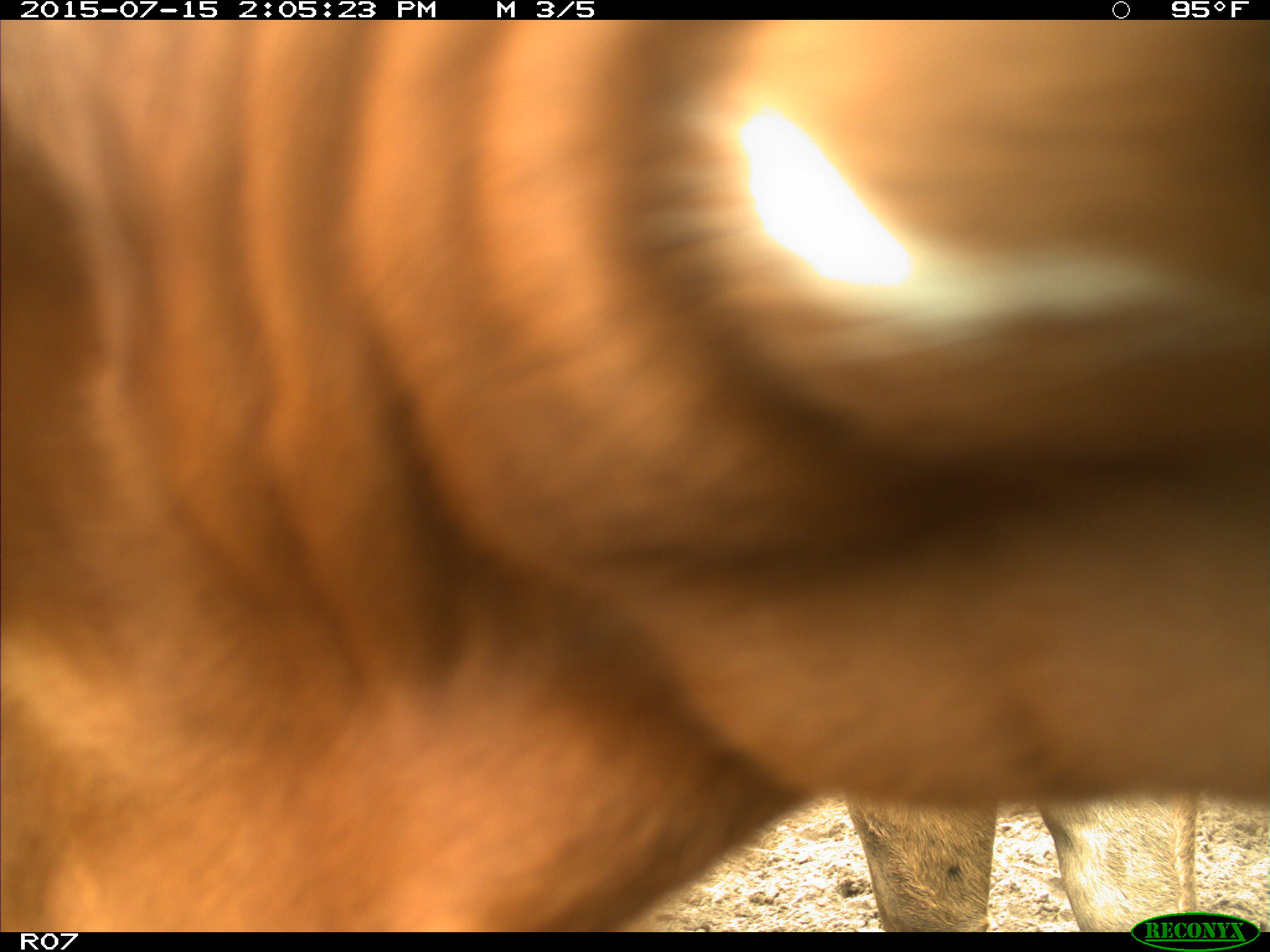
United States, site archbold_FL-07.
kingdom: Animalia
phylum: Chordata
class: Mammalia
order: Artiodactyla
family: Bovidae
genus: Bos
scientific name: Bos taurus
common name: domestic cow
Bos taurus (domestic cow).